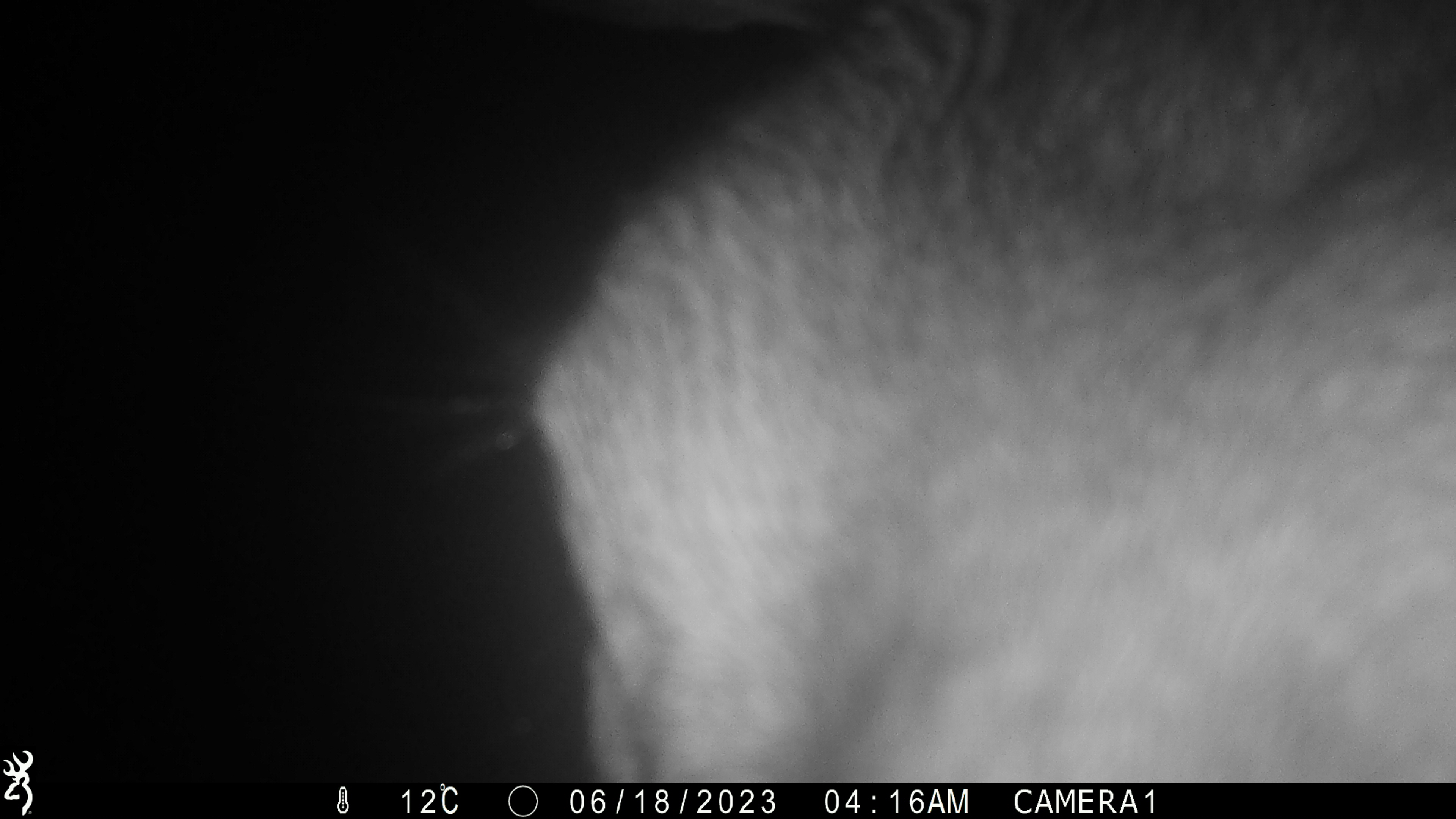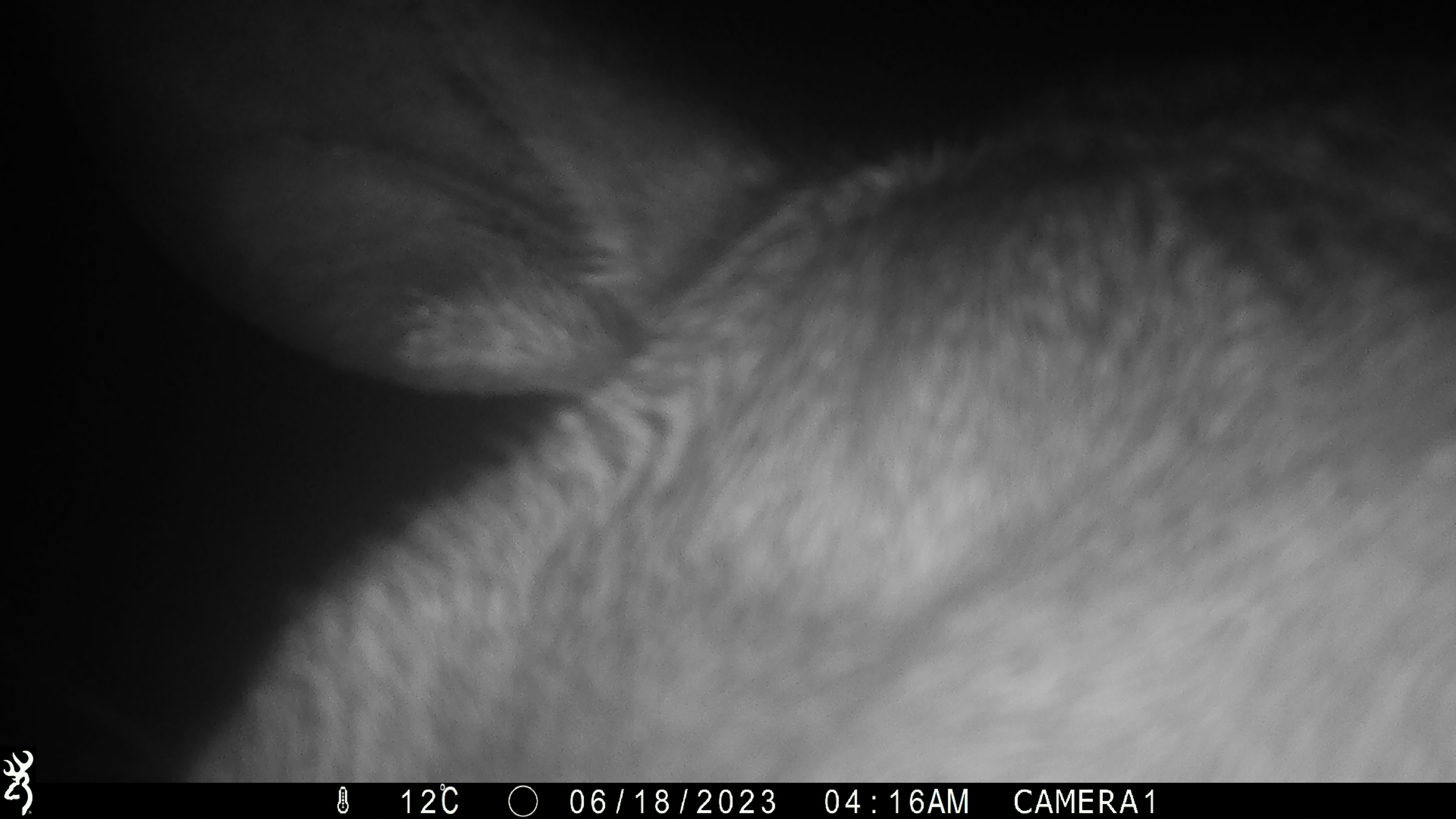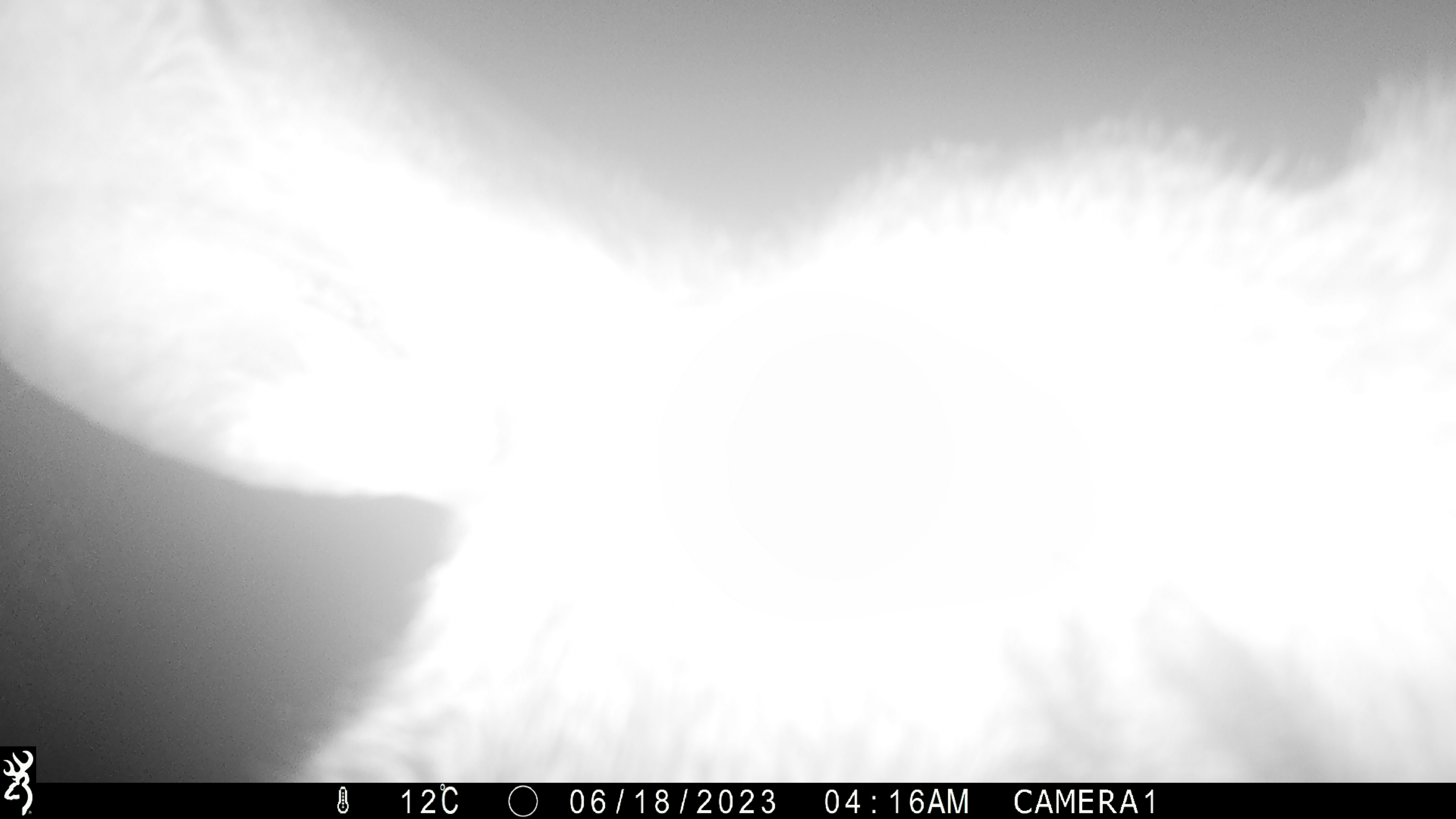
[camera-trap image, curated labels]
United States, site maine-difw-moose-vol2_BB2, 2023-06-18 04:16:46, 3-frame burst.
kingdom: Animalia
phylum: Chordata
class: Mammalia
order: Artiodactyla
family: Cervidae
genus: Alces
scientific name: Alces alces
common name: moose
Moose (Alces alces).